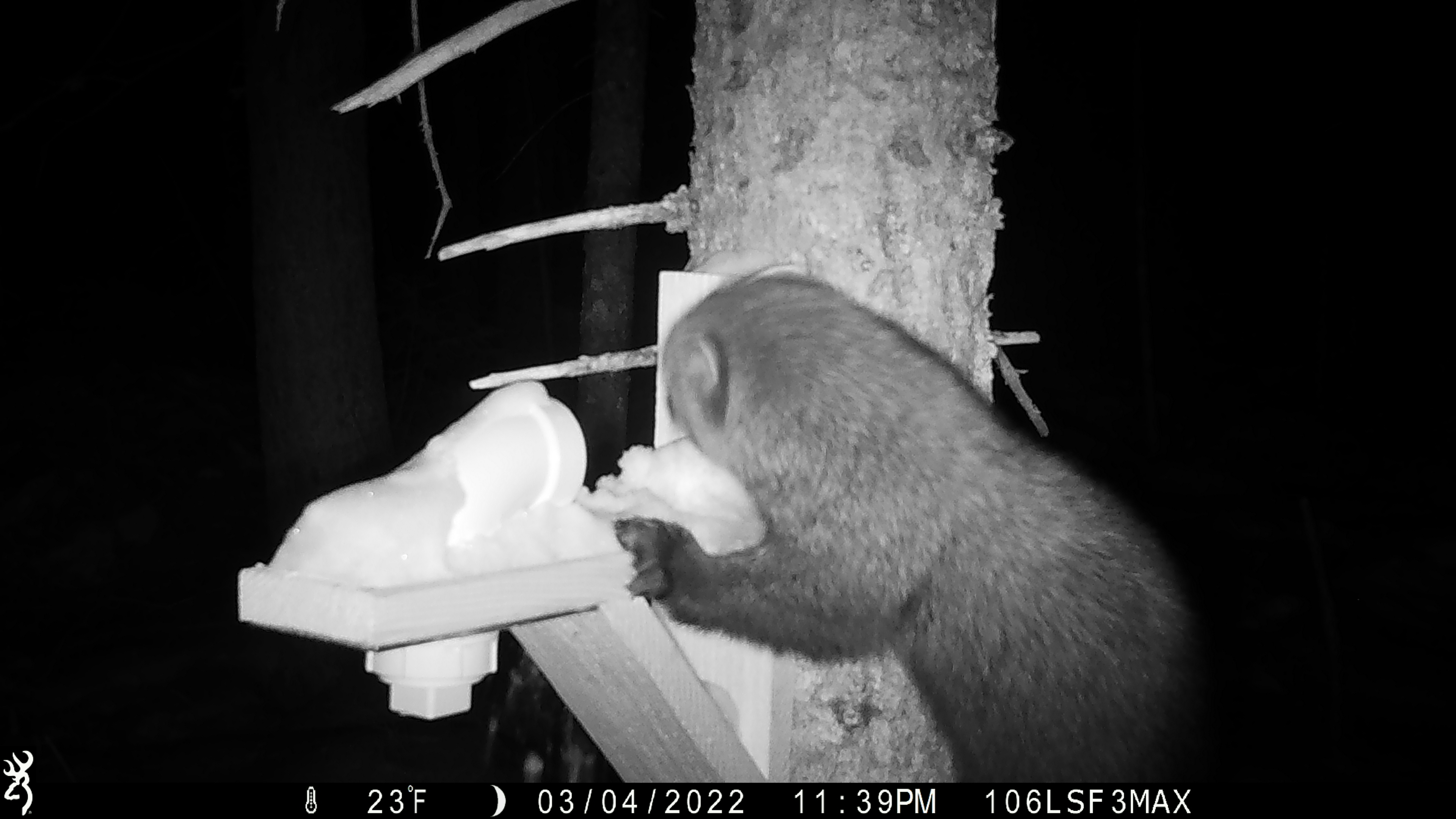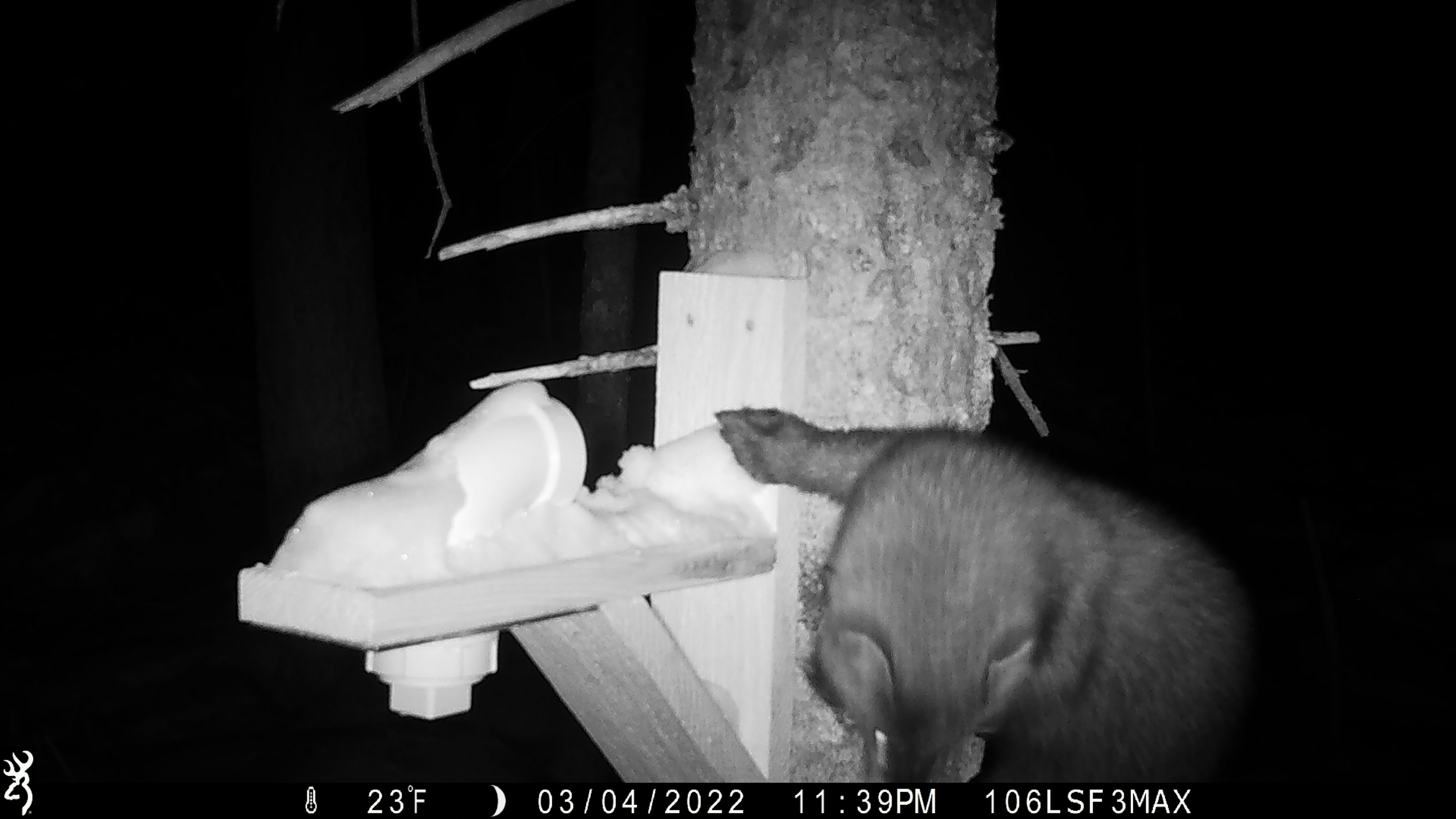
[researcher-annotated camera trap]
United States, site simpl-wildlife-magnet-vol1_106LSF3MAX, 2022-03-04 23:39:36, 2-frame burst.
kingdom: Animalia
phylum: Chordata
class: Mammalia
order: Carnivora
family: Mustelidae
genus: Pekania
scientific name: Pekania pennanti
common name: fisher